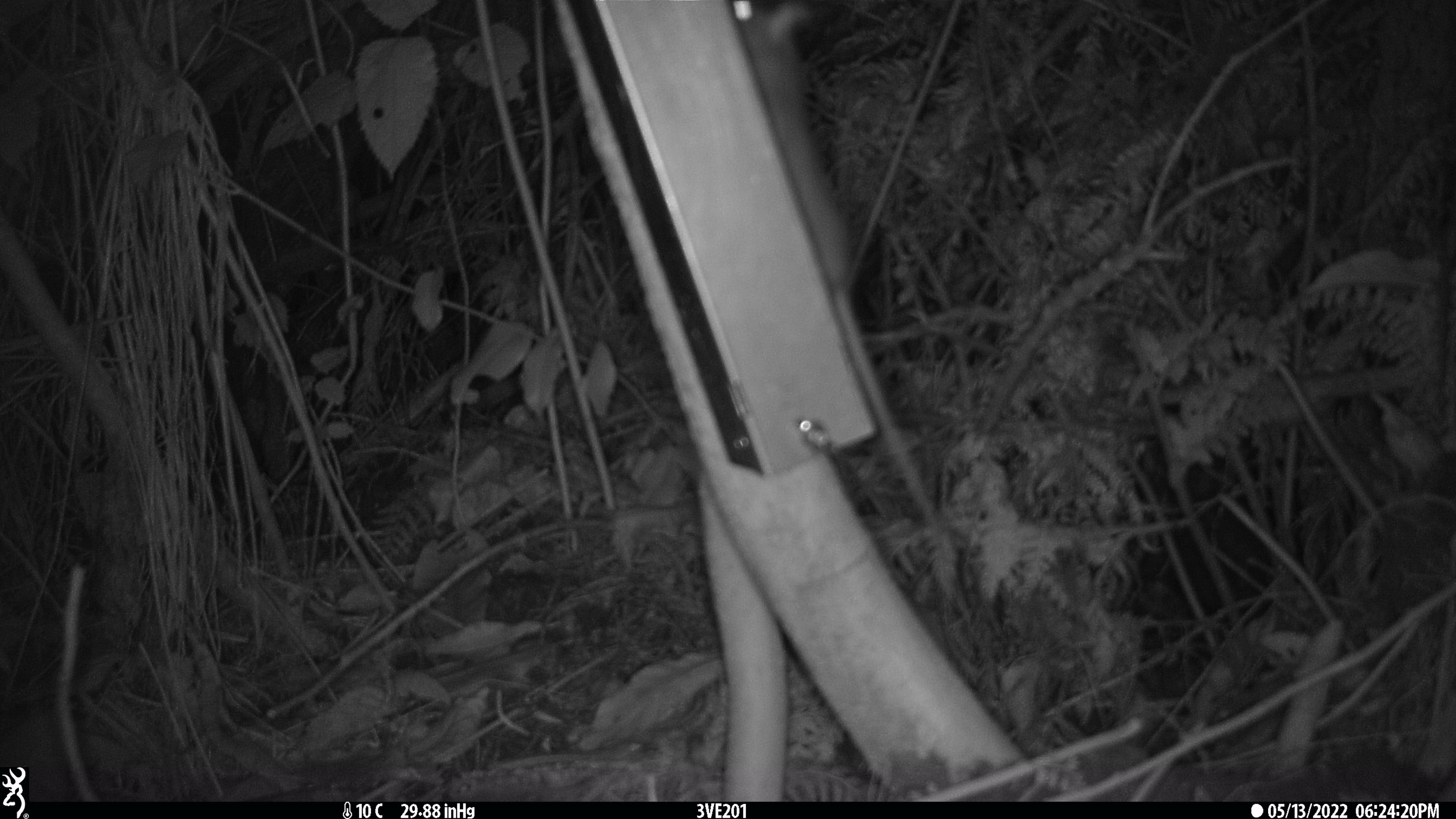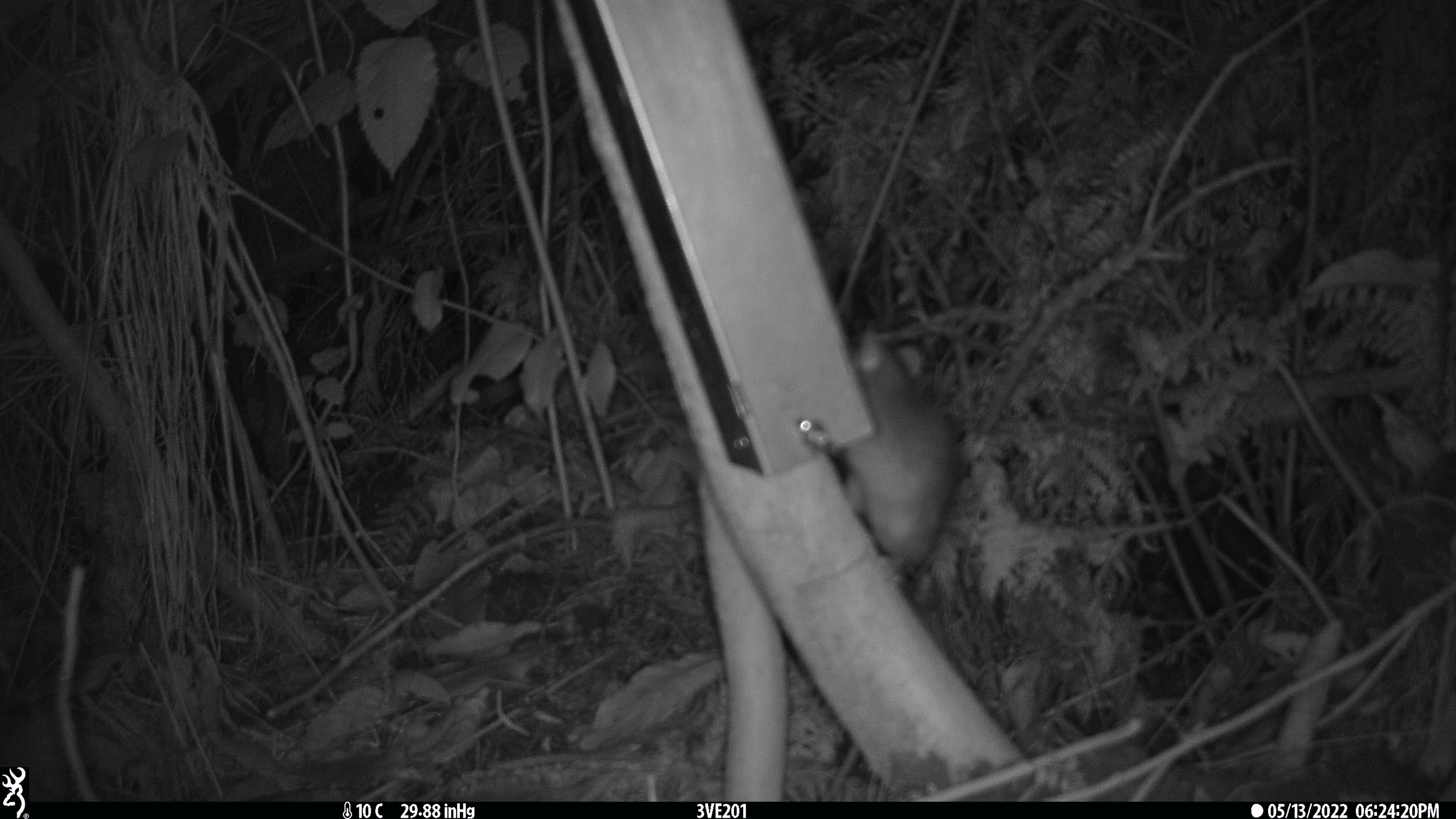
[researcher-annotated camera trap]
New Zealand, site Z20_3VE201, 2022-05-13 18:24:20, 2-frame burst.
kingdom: Animalia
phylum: Chordata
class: Mammalia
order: Rodentia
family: Muridae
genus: Rattus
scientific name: Rattus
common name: rat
Rat (Rattus).